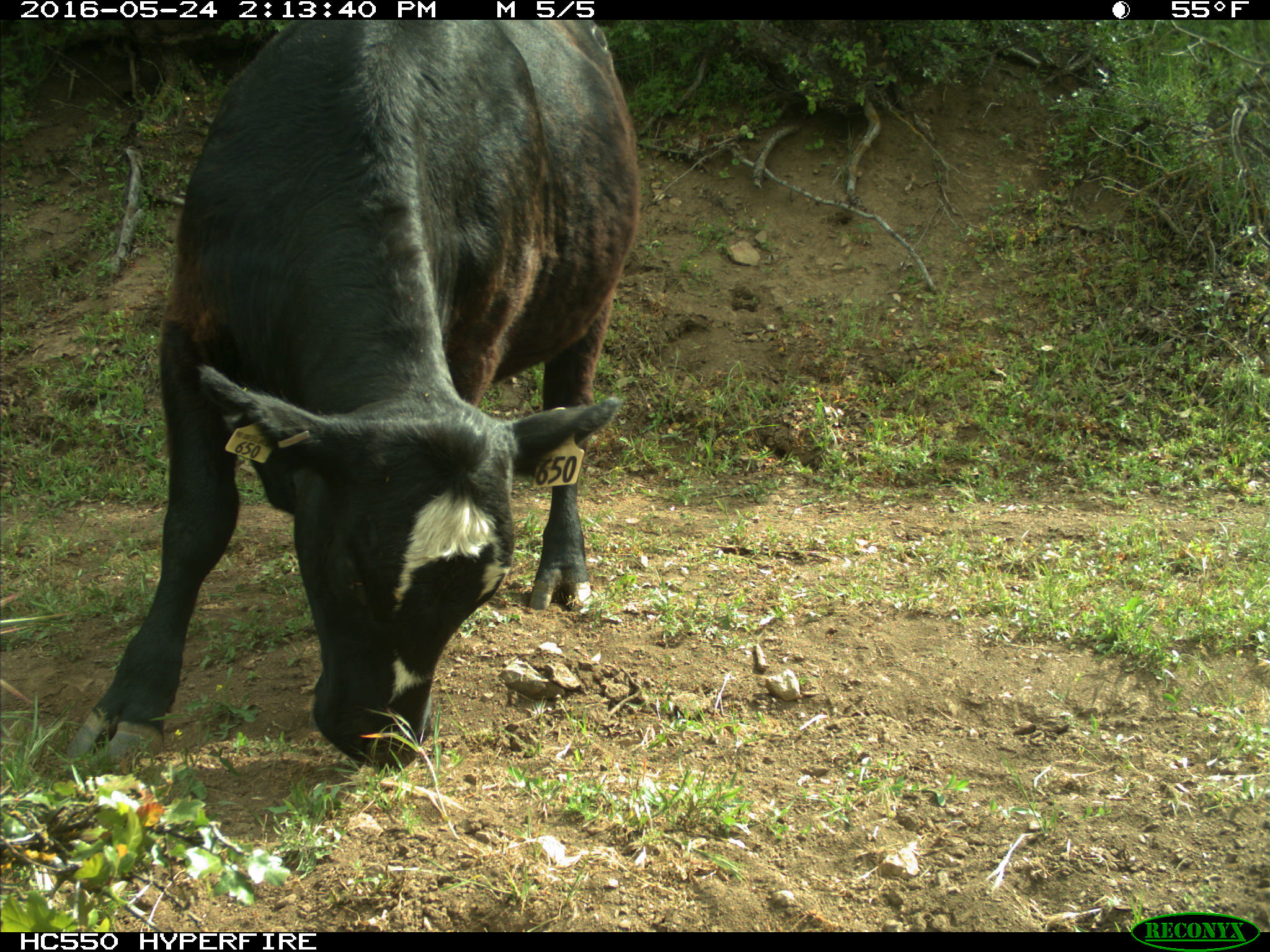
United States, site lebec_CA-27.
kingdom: Animalia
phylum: Chordata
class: Mammalia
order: Artiodactyla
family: Bovidae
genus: Bos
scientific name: Bos taurus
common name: domestic cow